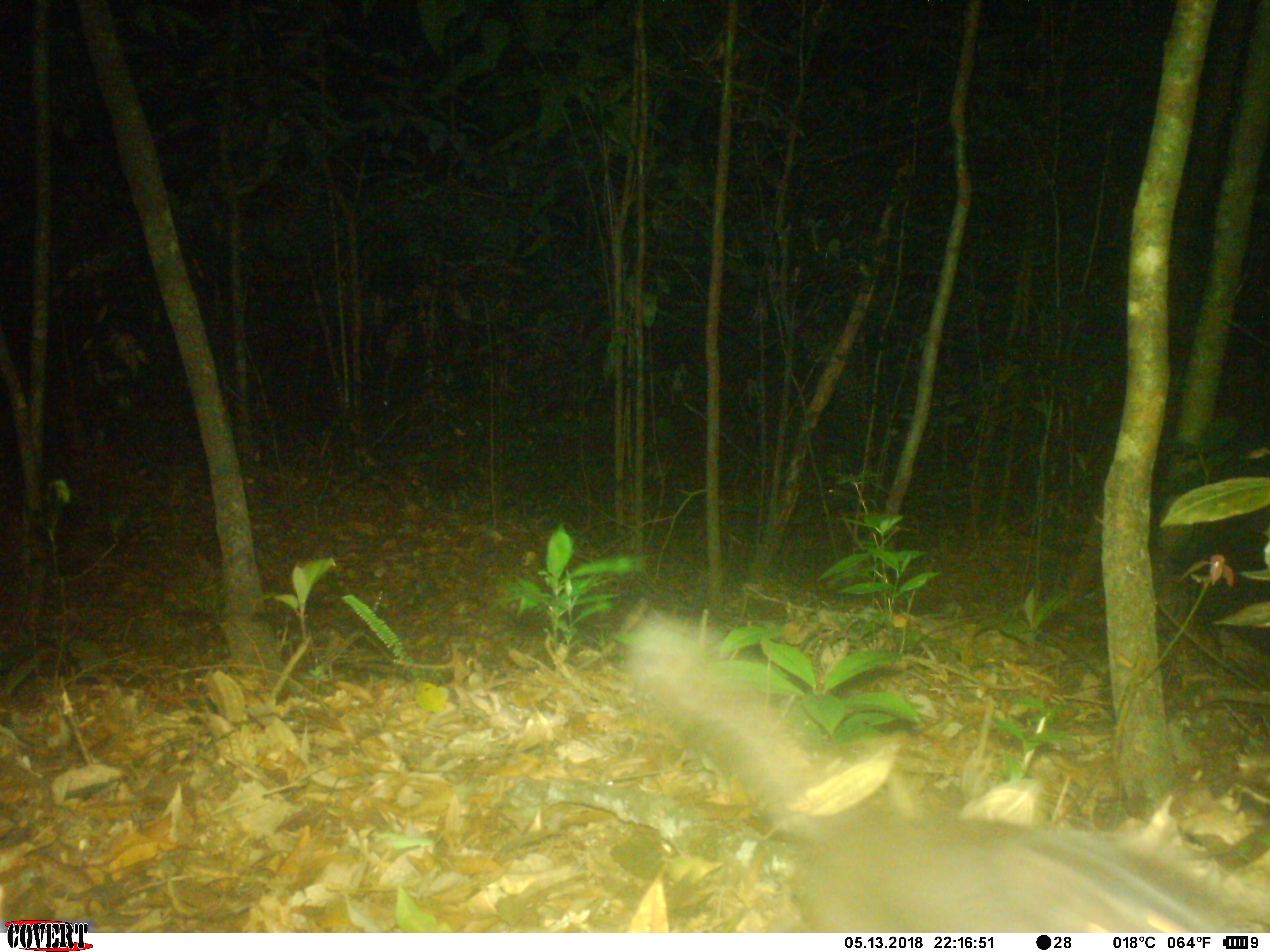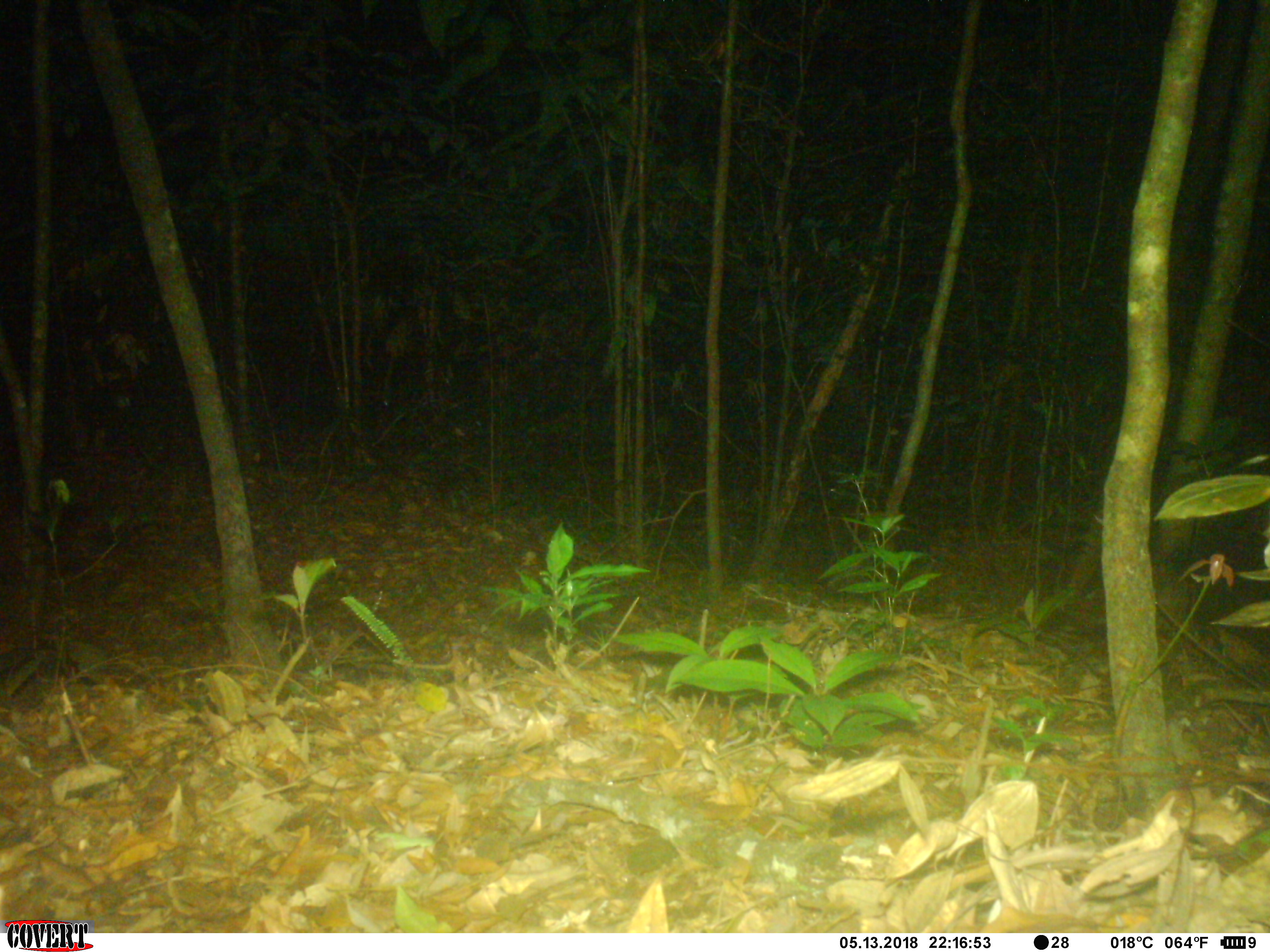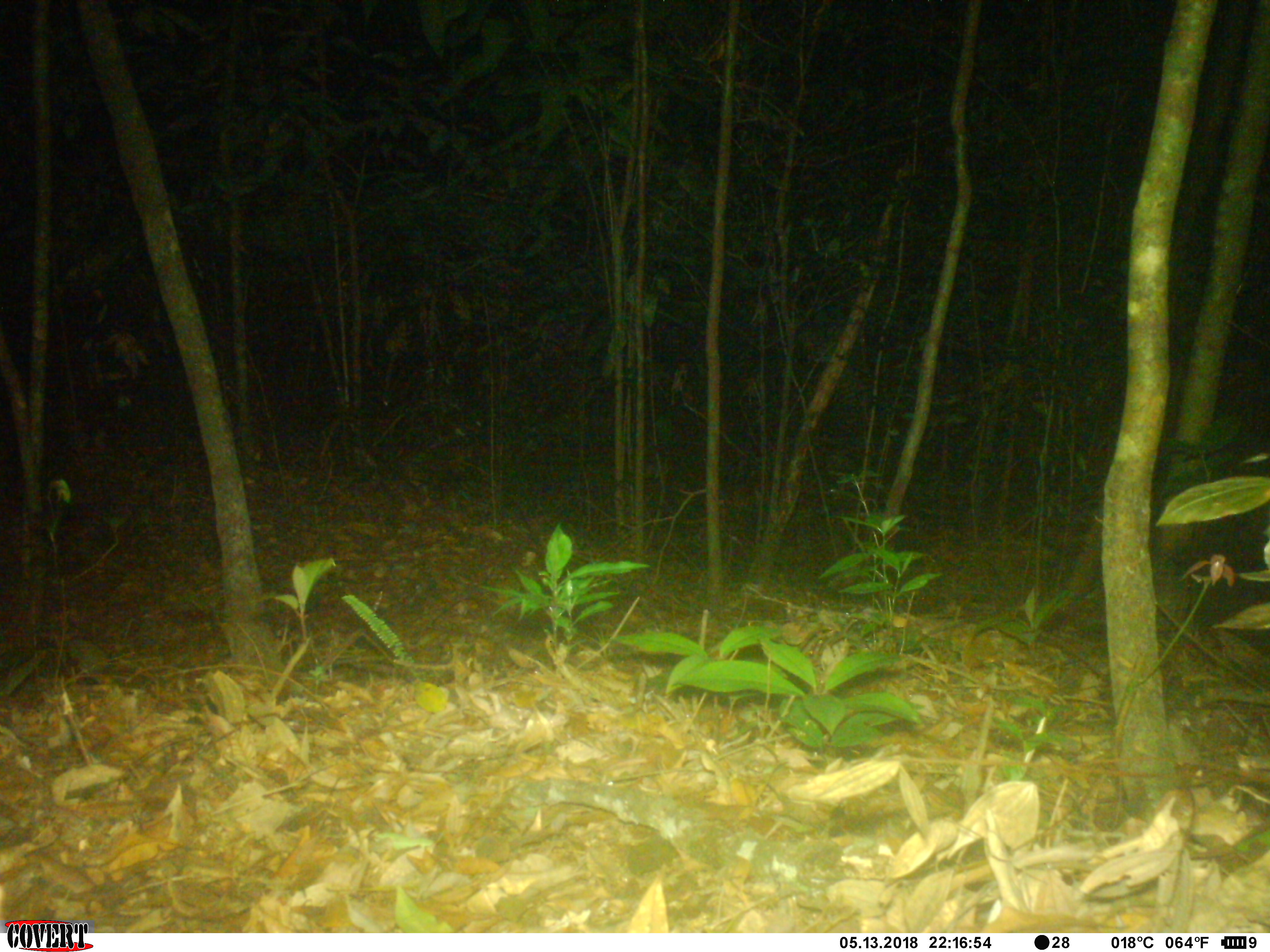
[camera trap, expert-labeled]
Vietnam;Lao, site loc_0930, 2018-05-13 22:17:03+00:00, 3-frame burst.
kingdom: Animalia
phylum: Chordata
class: Mammalia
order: Carnivora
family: Mustelidae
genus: Melogale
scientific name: Melogale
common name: ferret badger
Ferret badger (Melogale). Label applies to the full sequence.